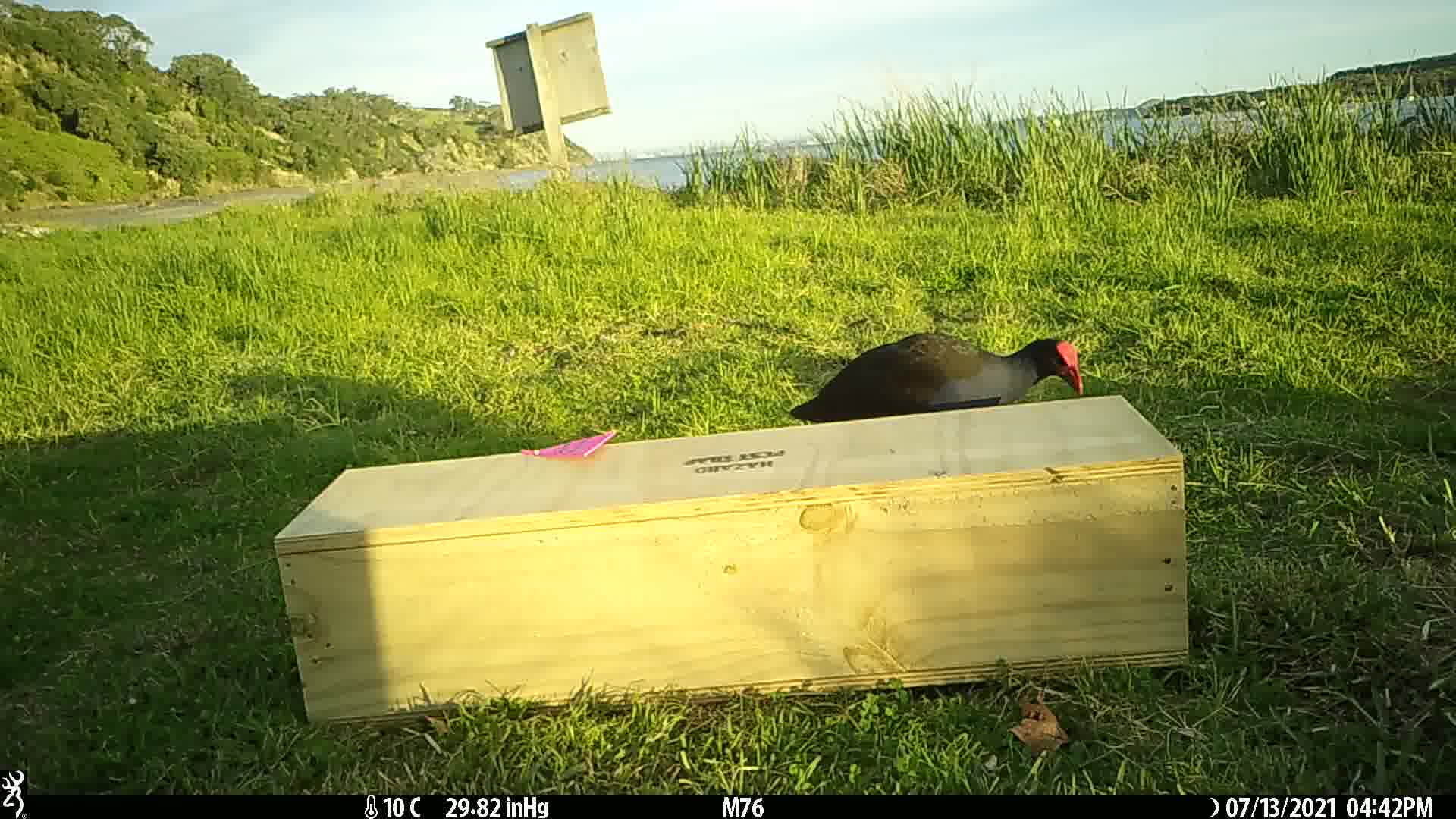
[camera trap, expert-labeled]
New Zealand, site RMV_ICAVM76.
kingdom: Animalia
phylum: Chordata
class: Aves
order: Gruiformes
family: Rallidae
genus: Porphyrio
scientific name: Porphyrio melanotus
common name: australasian swamphen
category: pukeko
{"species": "pukeko (australasian swamphen) (Porphyrio melanotus)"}